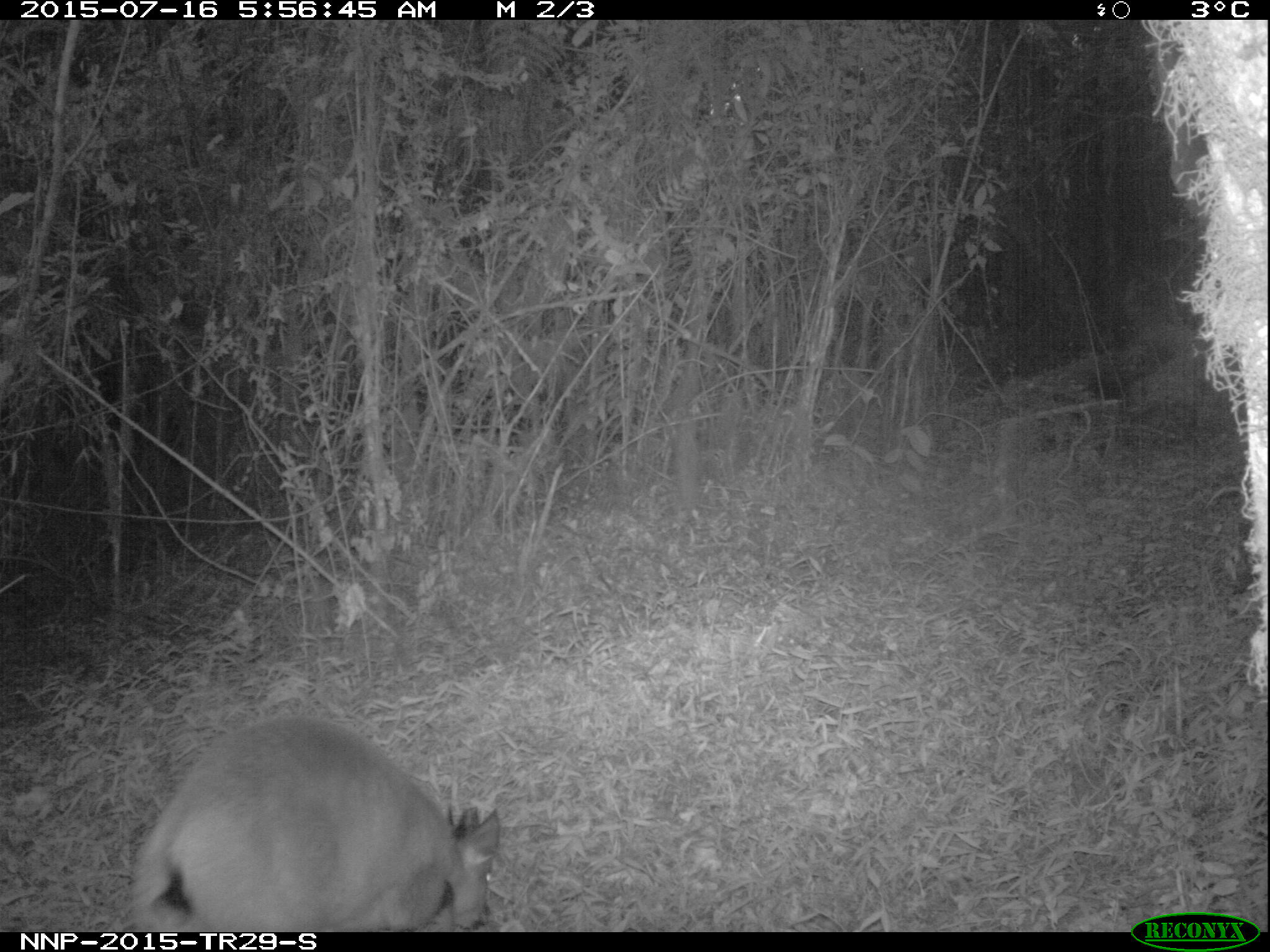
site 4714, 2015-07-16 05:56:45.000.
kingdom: Animalia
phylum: Chordata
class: Mammalia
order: Artiodactyla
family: Bovidae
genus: Cephalophus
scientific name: Cephalophus nigrifrons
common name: black-fronted duiker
Cephalophus nigrifrons (black-fronted duiker), count 1.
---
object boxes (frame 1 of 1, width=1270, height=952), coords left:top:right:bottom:
cephalophus nigrifrons: 120:706:502:929